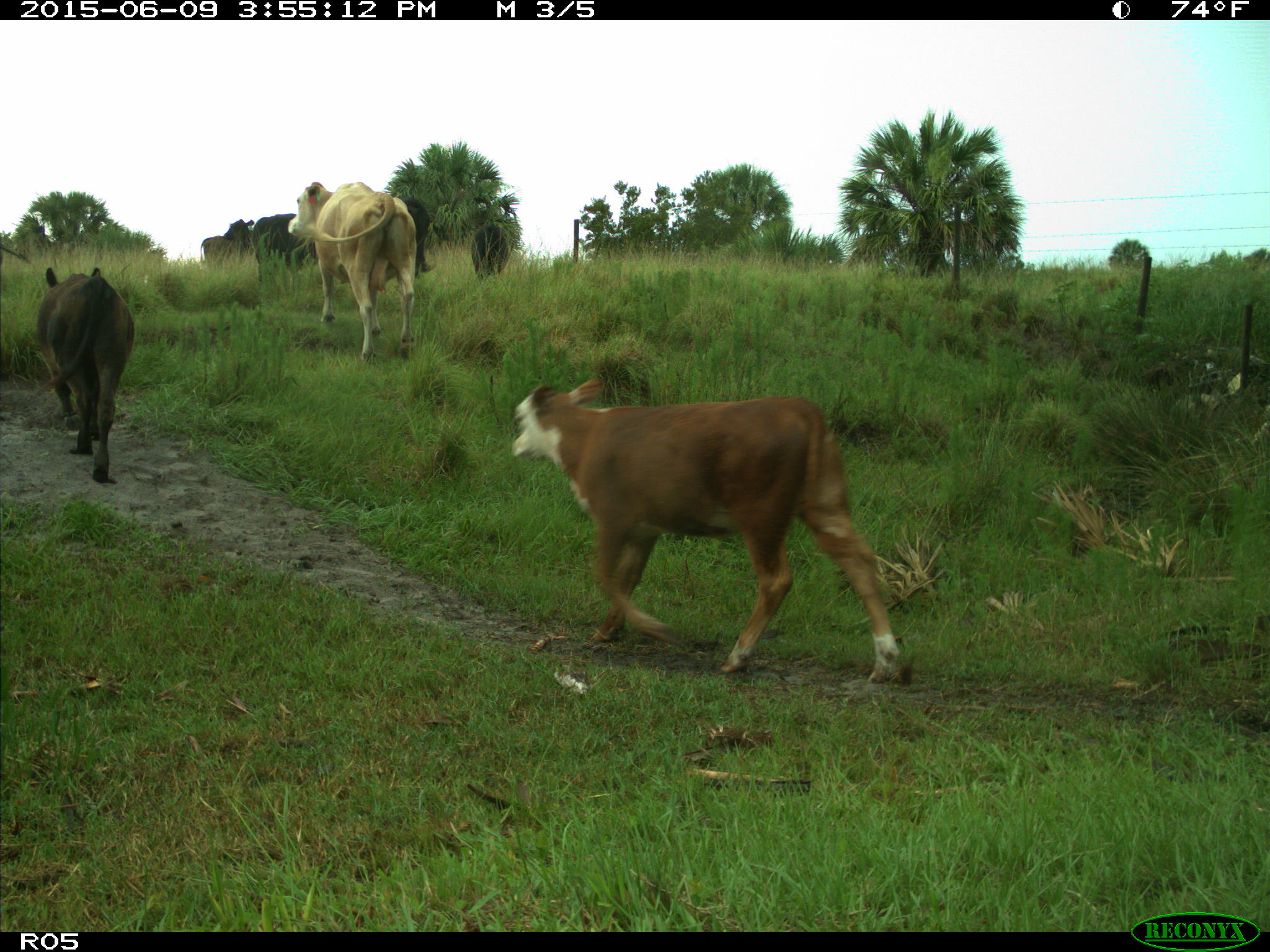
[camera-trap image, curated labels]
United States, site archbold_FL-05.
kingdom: Animalia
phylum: Chordata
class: Mammalia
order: Artiodactyla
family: Bovidae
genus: Bos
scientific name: Bos taurus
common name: domestic cow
Bos taurus (domestic cow).